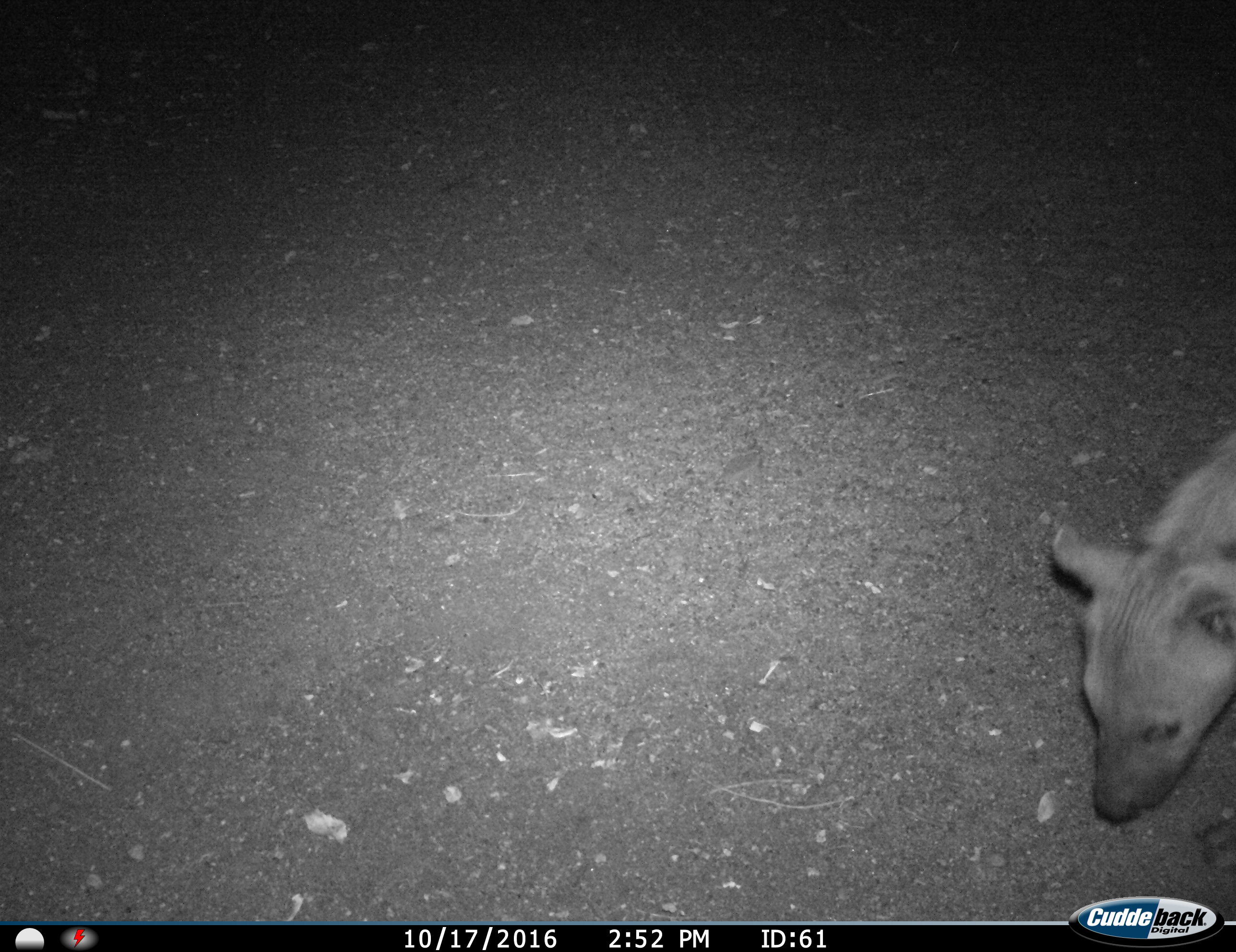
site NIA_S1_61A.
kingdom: Animalia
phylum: Chordata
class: Mammalia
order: Carnivora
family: Hyaenidae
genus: Crocuta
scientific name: Crocuta crocuta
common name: spotted hyena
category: hyenaspotted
Hyenaspotted (spotted hyena) (Crocuta crocuta), count 1. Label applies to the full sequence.